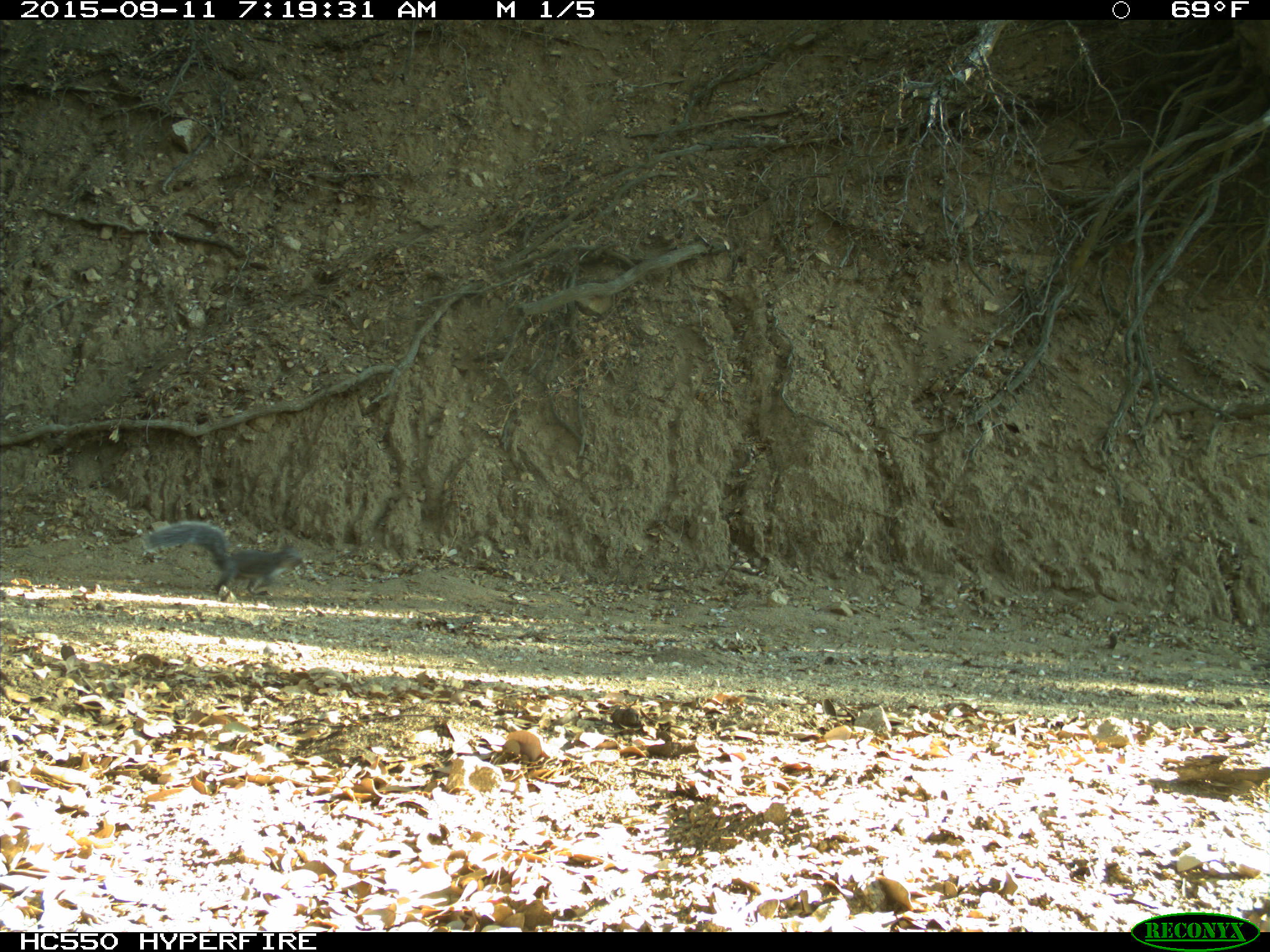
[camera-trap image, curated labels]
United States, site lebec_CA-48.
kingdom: Animalia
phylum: Chordata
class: Mammalia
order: Rodentia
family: Sciuridae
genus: Sciurus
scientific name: Sciurus carolinensis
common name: eastern gray squirrel